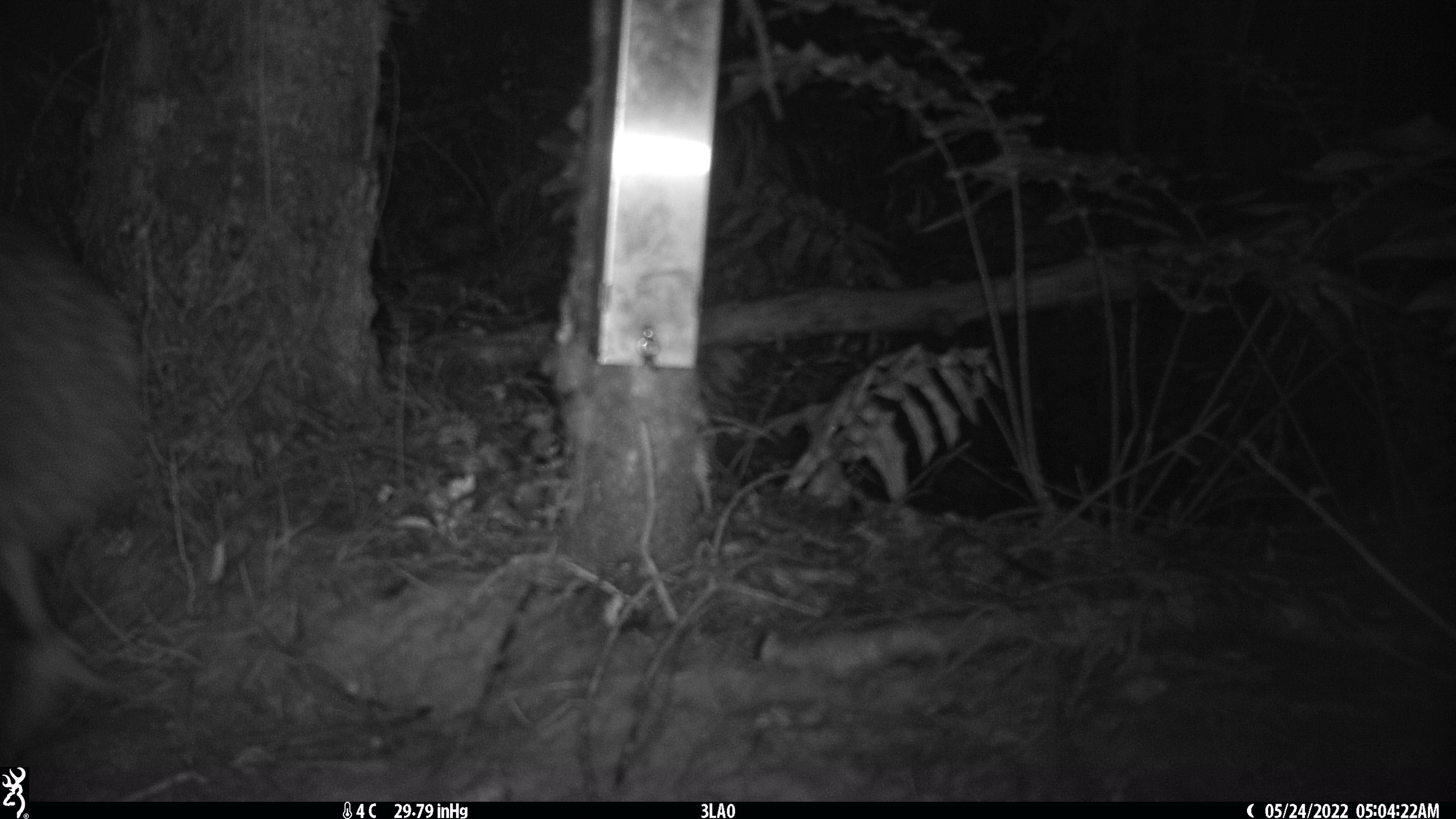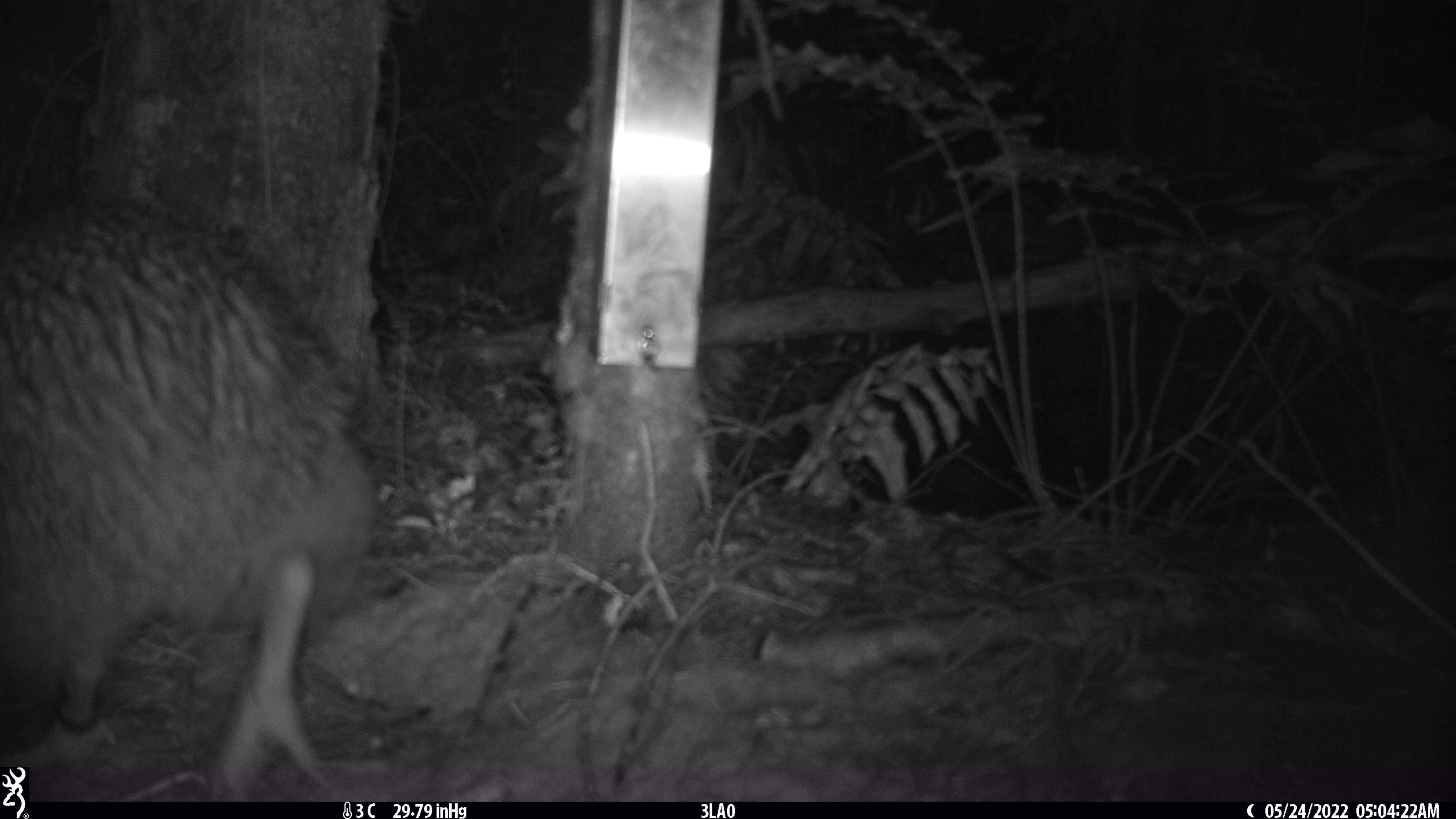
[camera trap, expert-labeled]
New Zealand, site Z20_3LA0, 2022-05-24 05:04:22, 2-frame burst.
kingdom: Animalia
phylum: Chordata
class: Aves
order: Apterygiformes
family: Apterygidae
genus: Apteryx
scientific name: Apteryx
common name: kiwi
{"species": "kiwi (Apteryx)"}